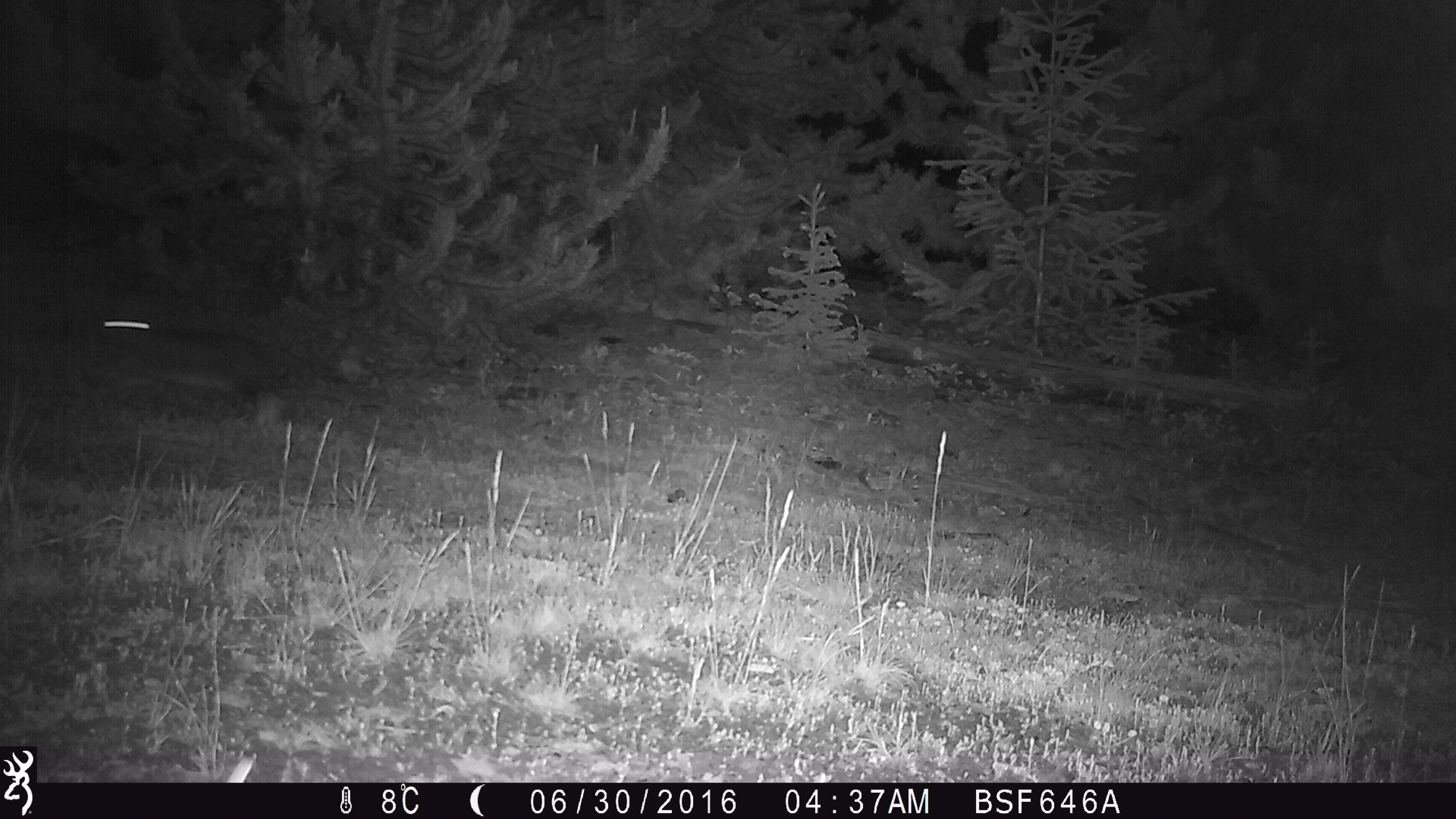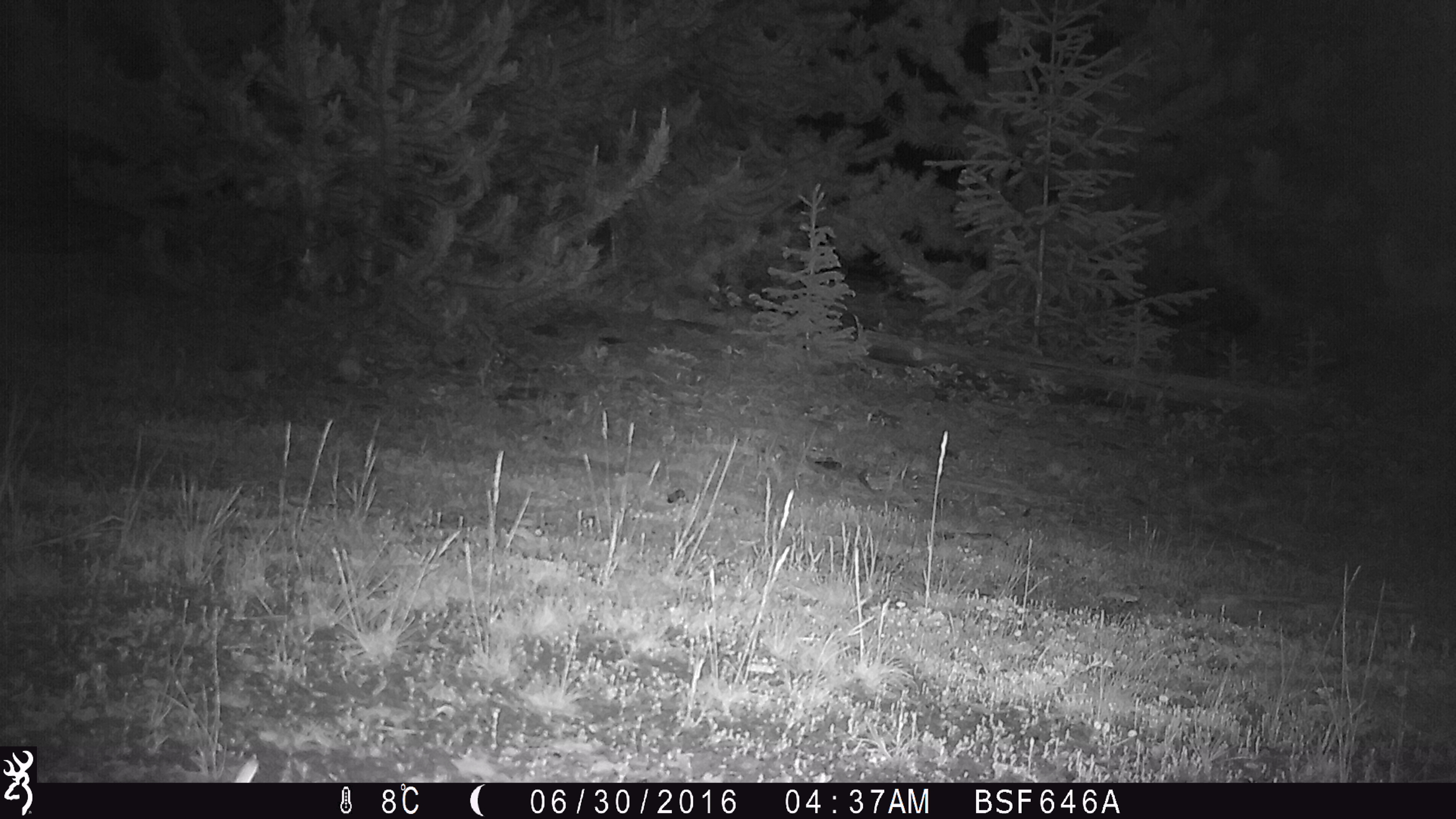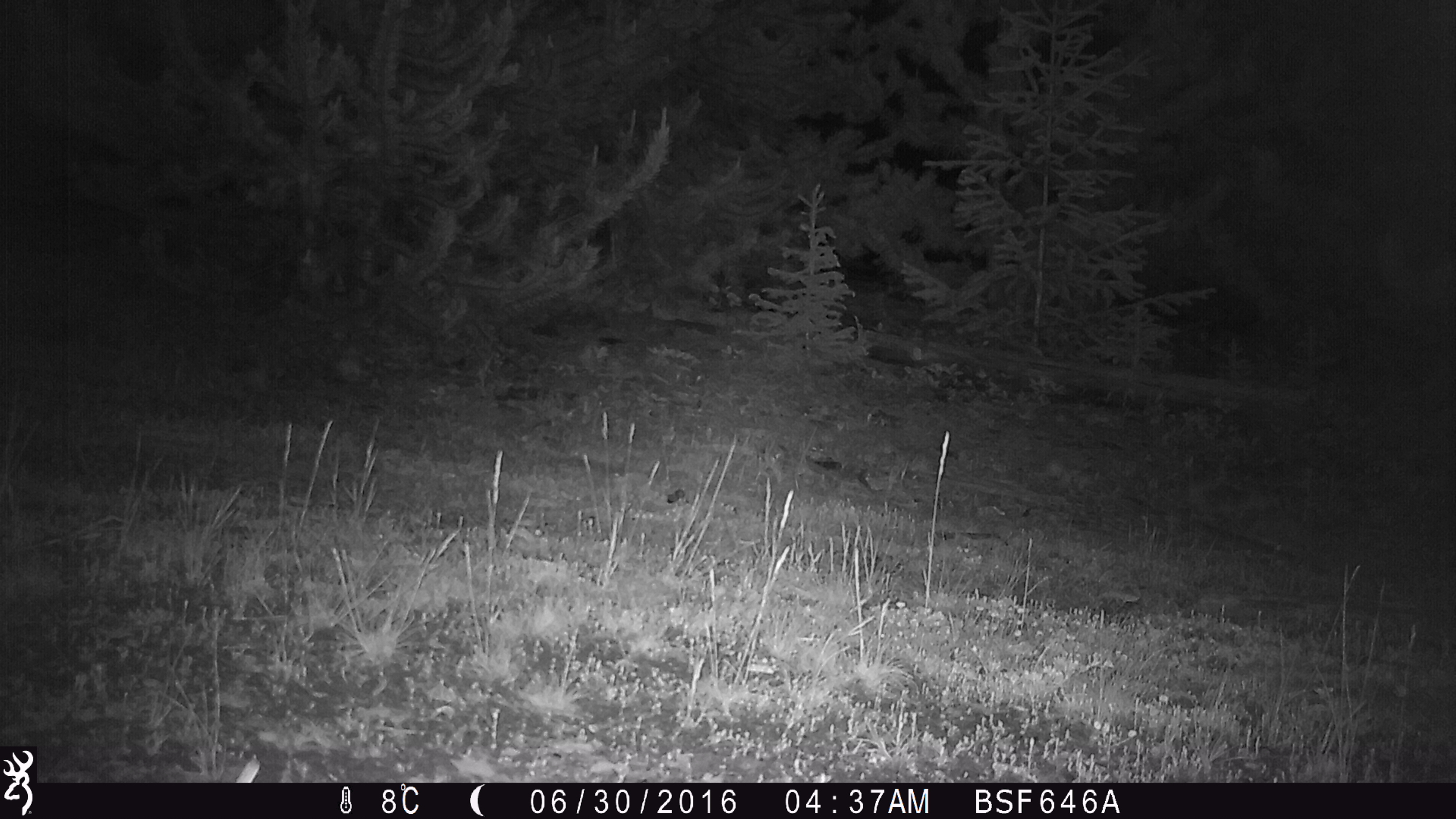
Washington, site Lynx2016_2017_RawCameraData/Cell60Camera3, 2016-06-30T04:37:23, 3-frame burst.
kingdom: Animalia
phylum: Chordata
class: Mammalia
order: Lagomorpha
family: Leporidae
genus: Lepus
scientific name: Lepus americanus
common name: snowshoe hare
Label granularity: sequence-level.